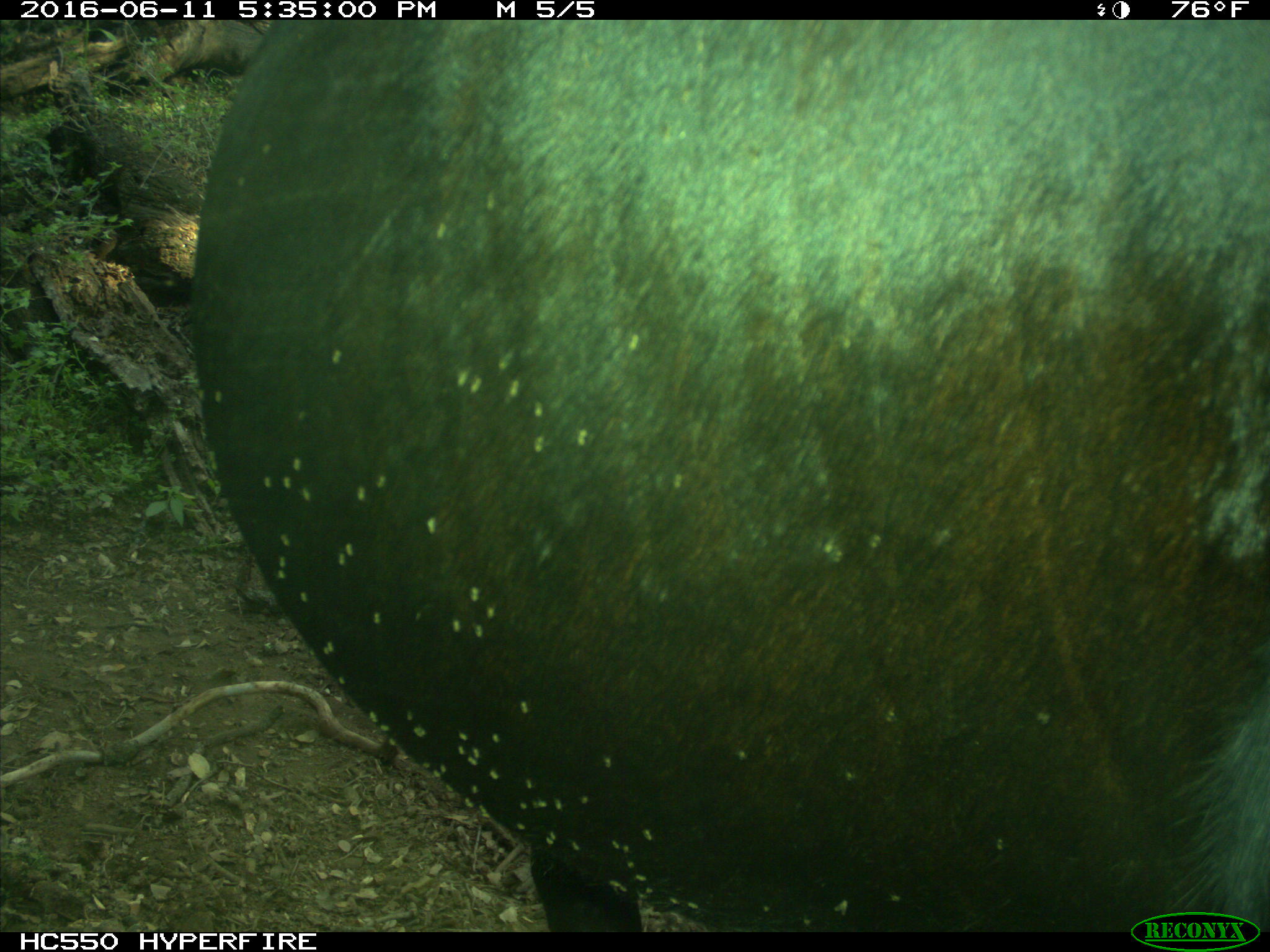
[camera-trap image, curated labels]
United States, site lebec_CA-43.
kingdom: Animalia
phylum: Chordata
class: Mammalia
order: Artiodactyla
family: Bovidae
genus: Bos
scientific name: Bos taurus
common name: domestic cow